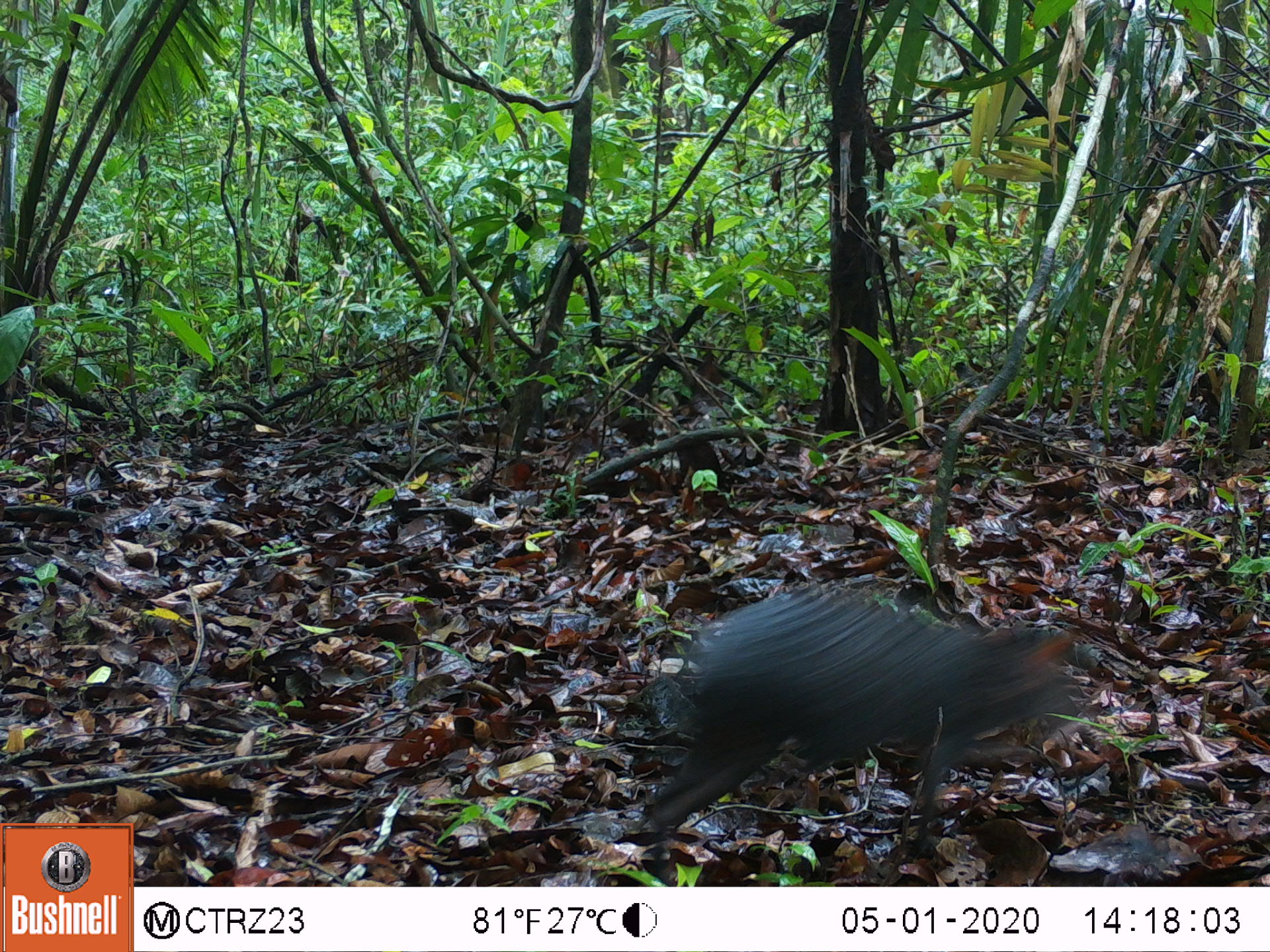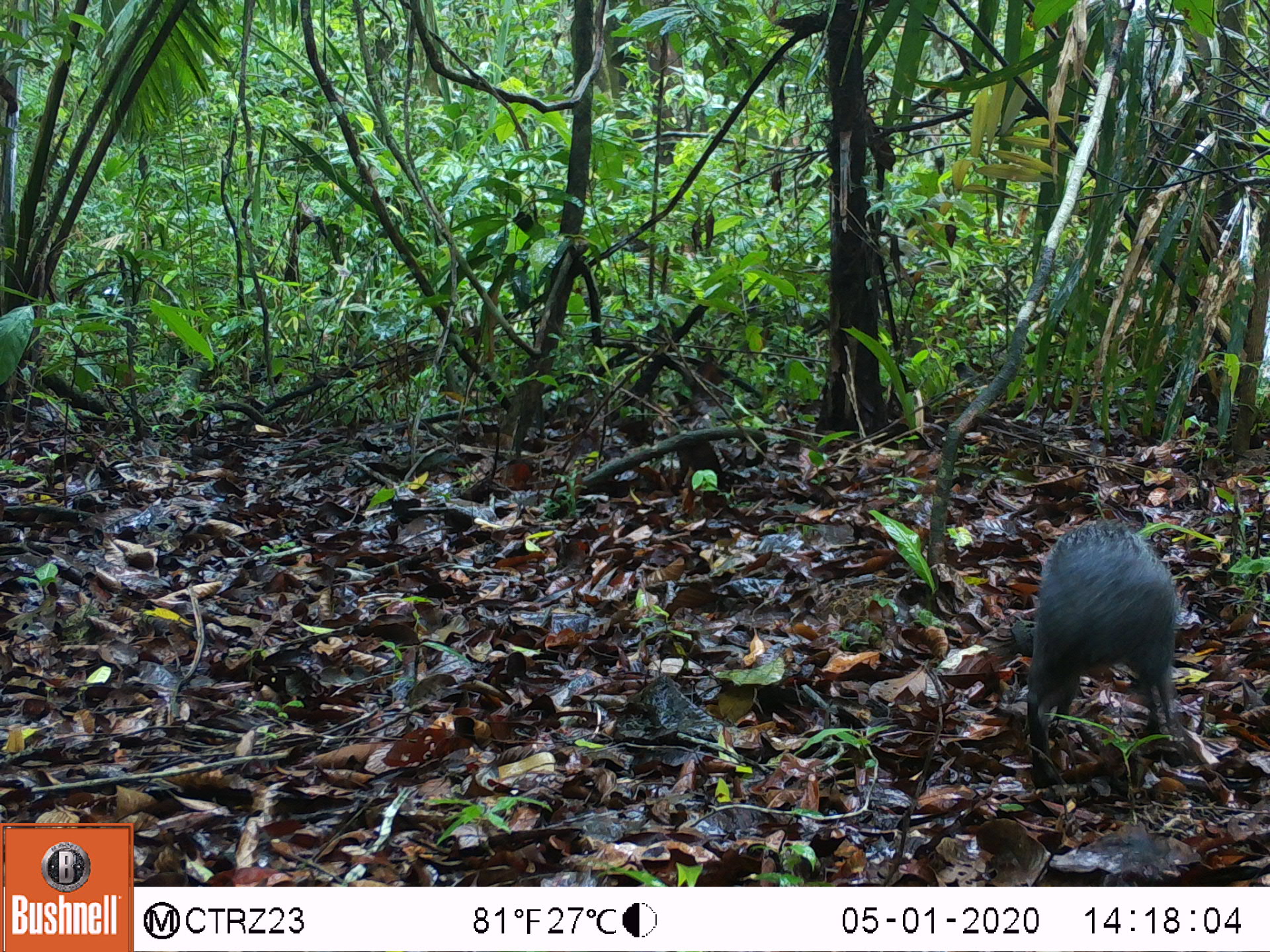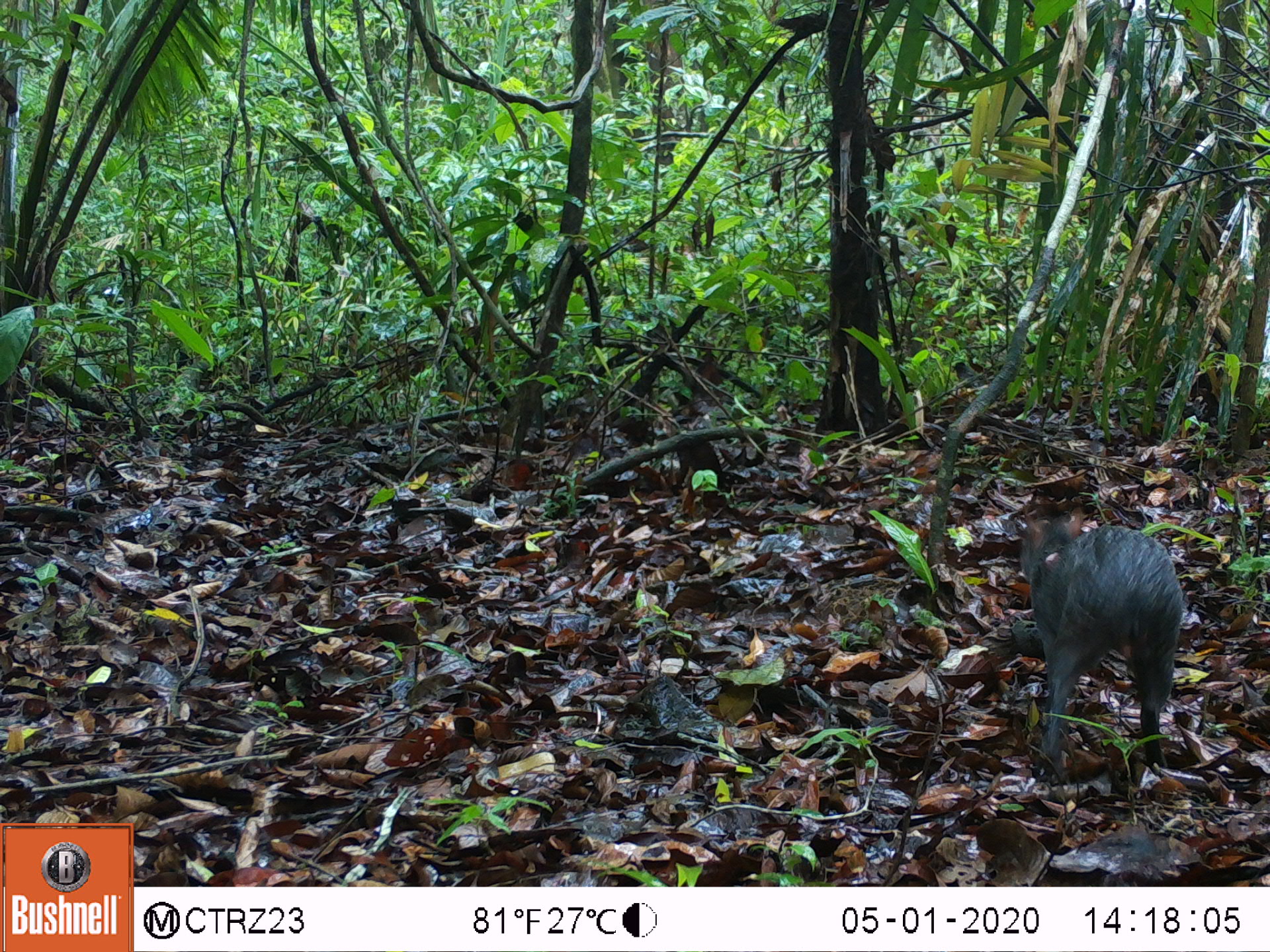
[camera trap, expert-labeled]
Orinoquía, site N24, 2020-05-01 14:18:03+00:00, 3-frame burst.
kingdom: Animalia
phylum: Chordata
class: Mammalia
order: Rodentia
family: Dasyproctidae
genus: Dasyprocta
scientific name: Dasyprocta fuliginosa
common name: black agouti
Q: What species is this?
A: Black agouti (Dasyprocta fuliginosa).